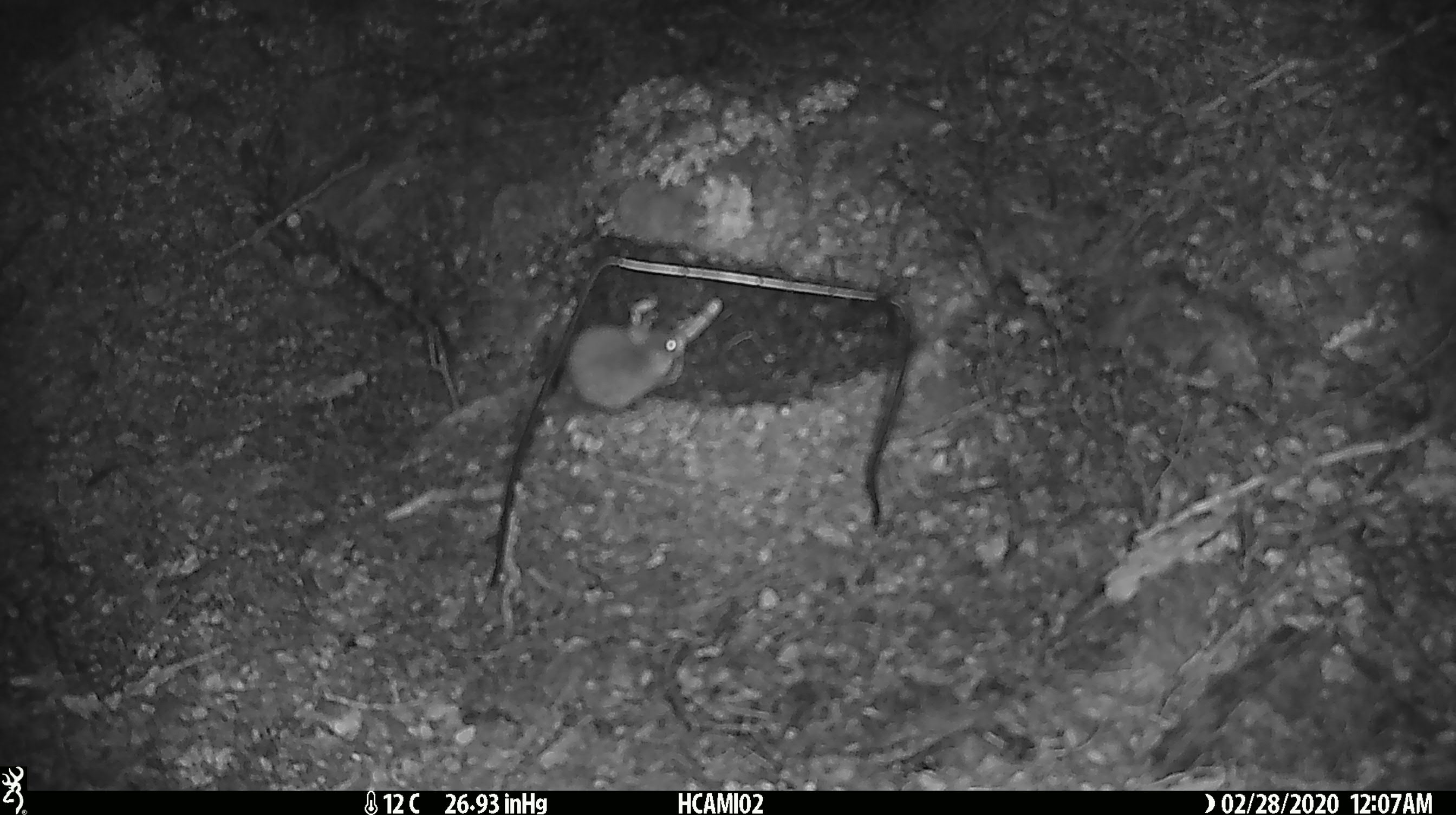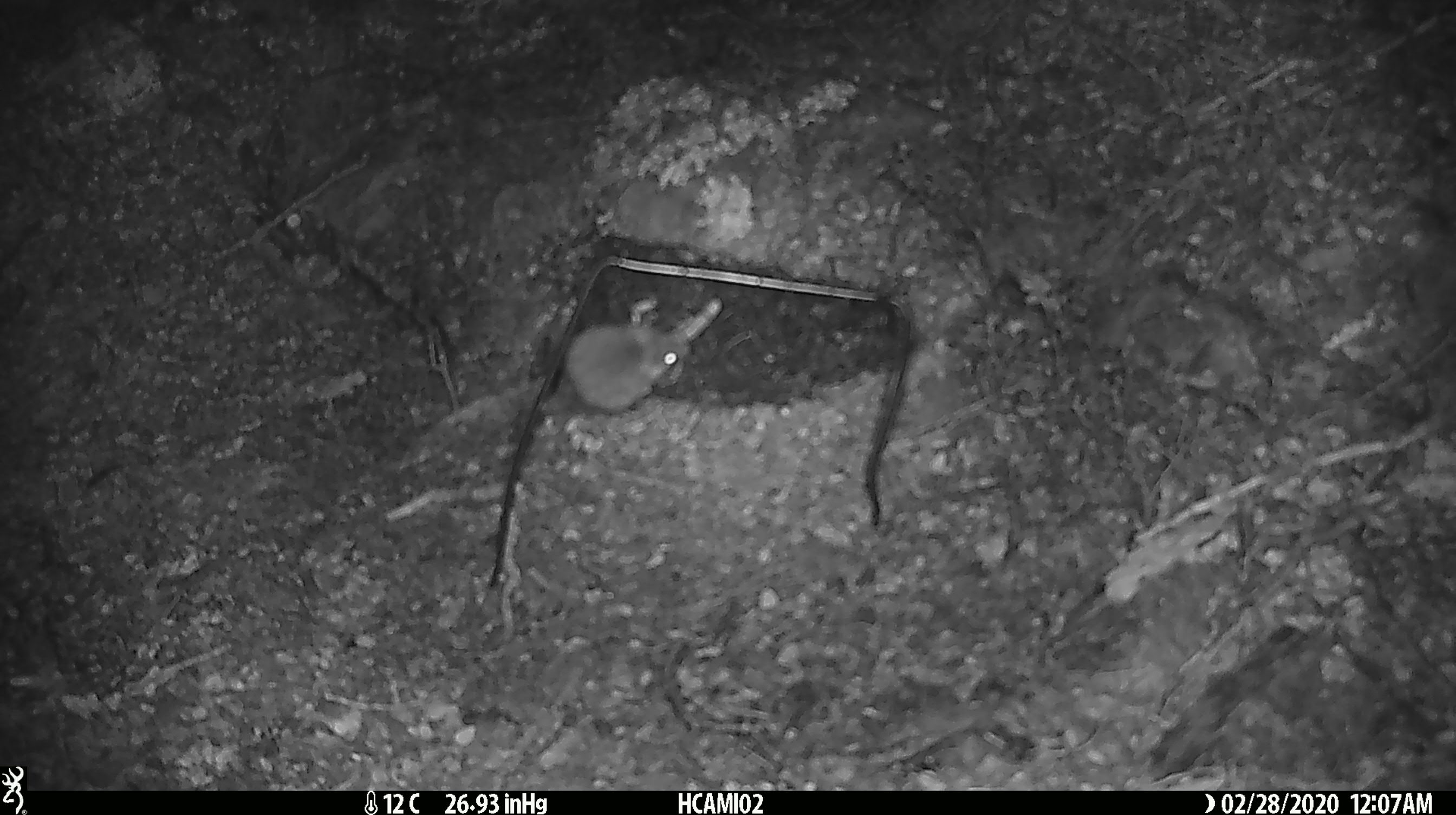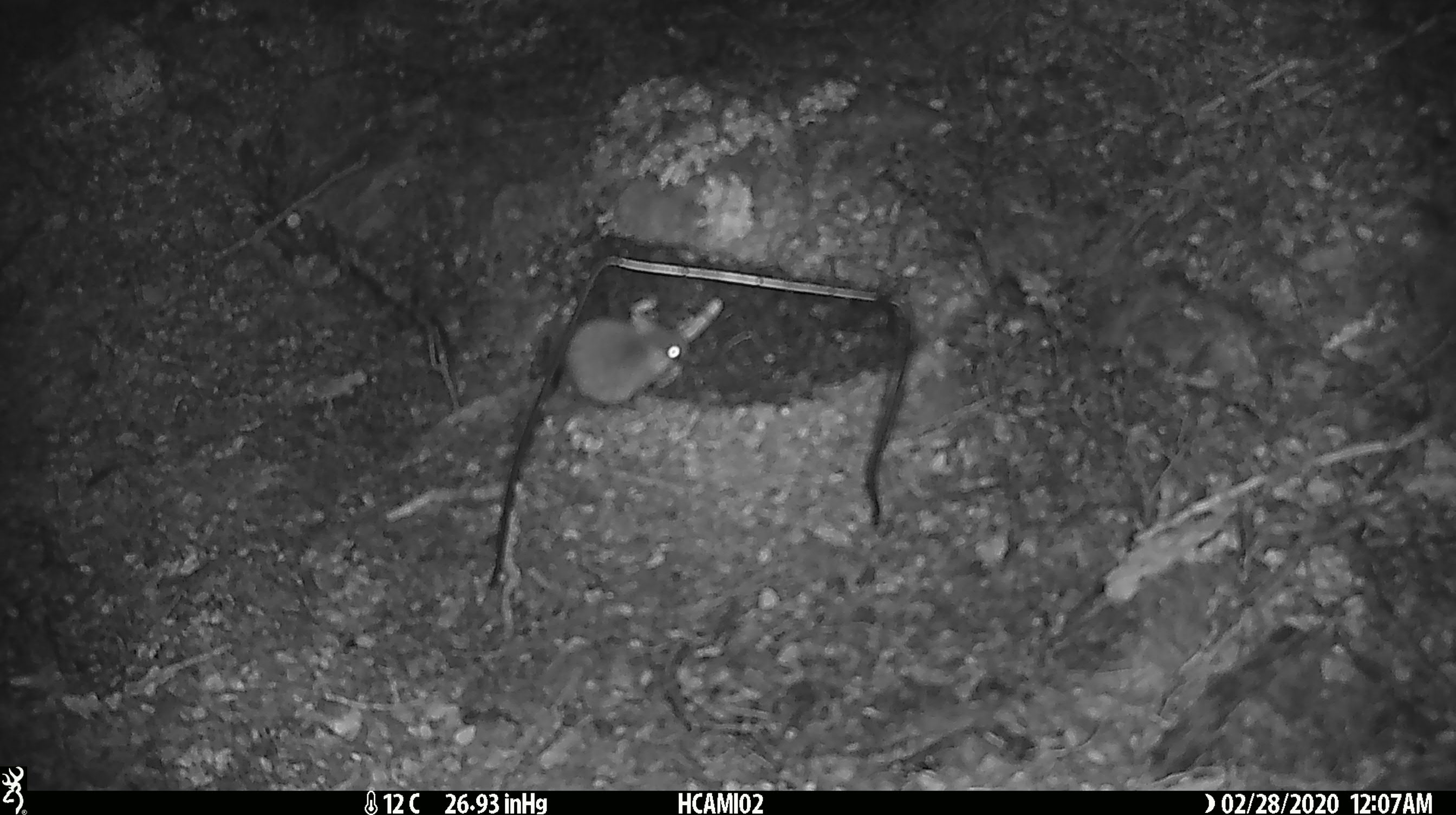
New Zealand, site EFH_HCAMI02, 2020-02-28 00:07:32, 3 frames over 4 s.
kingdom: Animalia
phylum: Chordata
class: Mammalia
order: Rodentia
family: Muridae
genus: Mus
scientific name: Mus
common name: mouse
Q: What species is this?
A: Mouse (Mus).